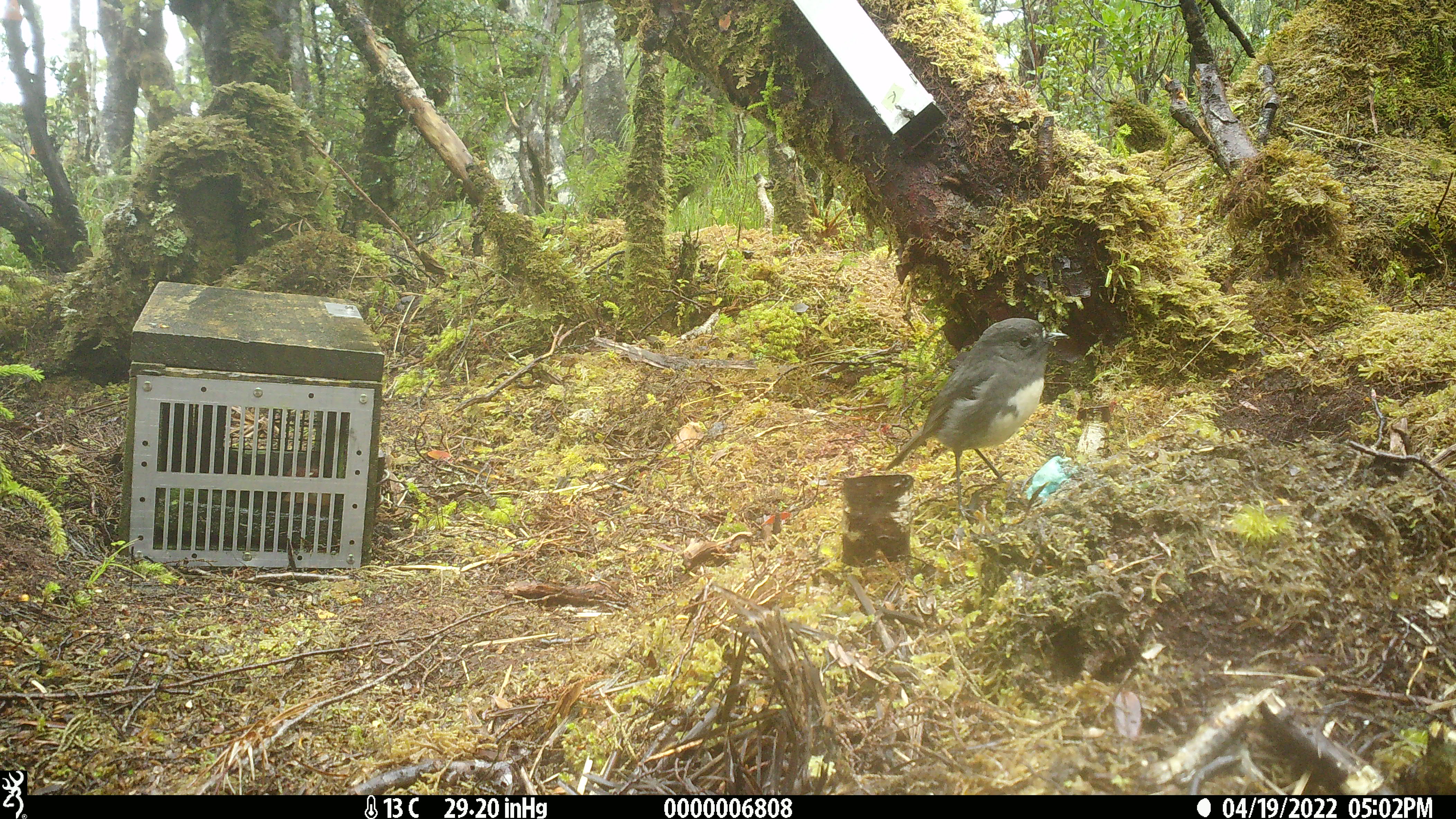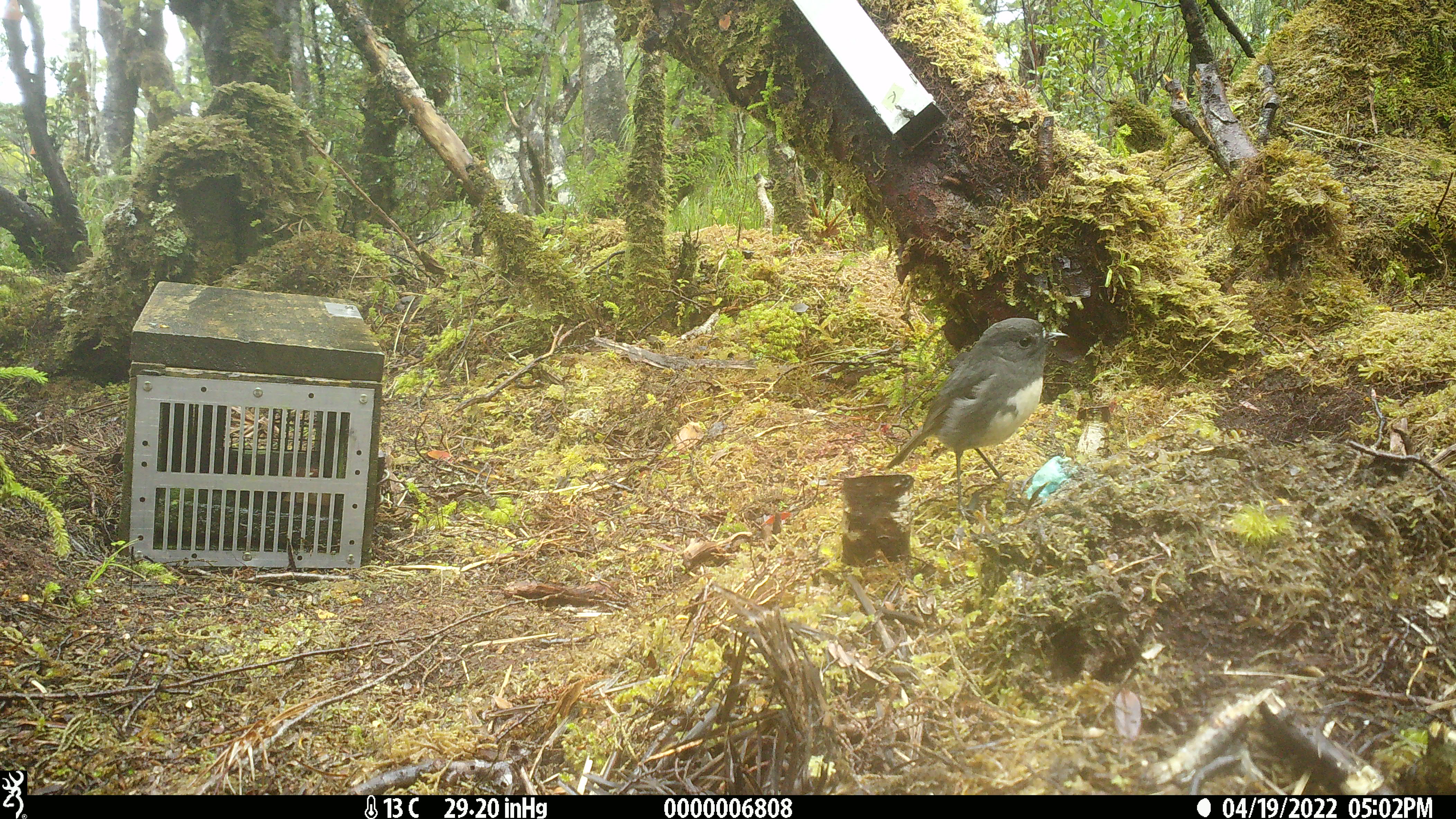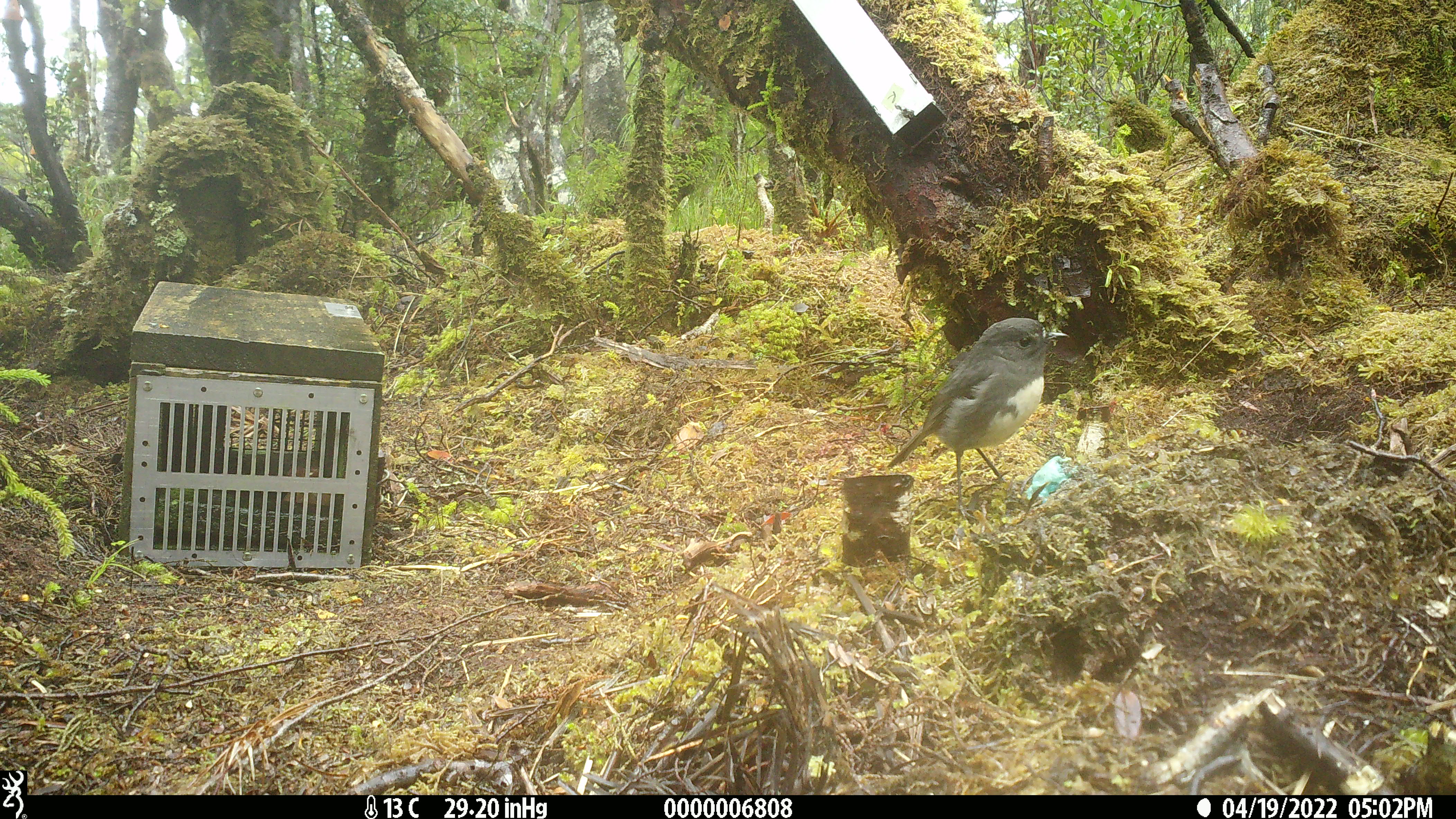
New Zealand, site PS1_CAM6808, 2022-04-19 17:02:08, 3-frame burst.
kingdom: Animalia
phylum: Chordata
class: Aves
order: Passeriformes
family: Petroicidae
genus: Petroica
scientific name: Petroica australis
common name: new zealand robin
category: robin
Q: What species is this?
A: Robin (new zealand robin) (Petroica australis).